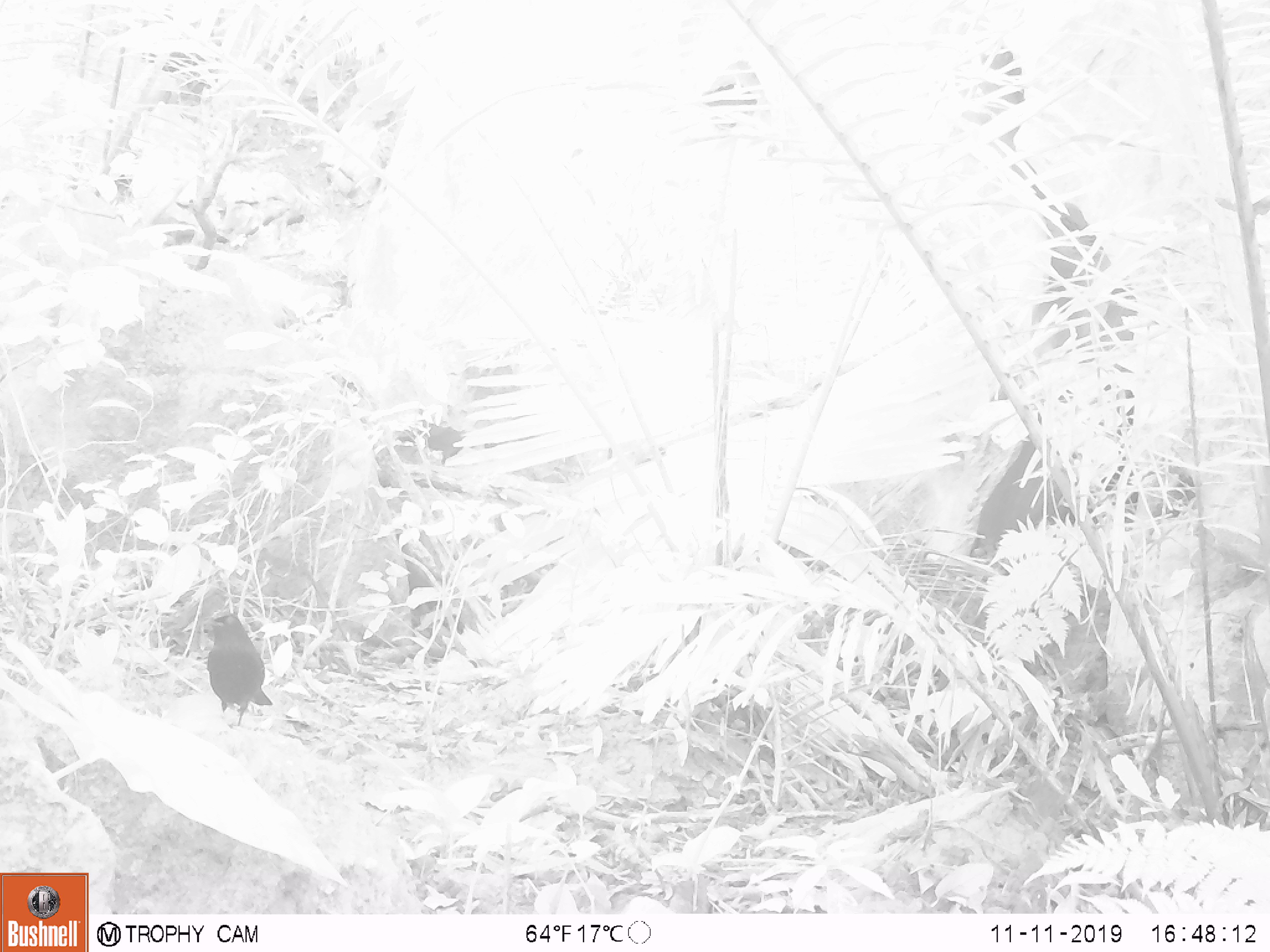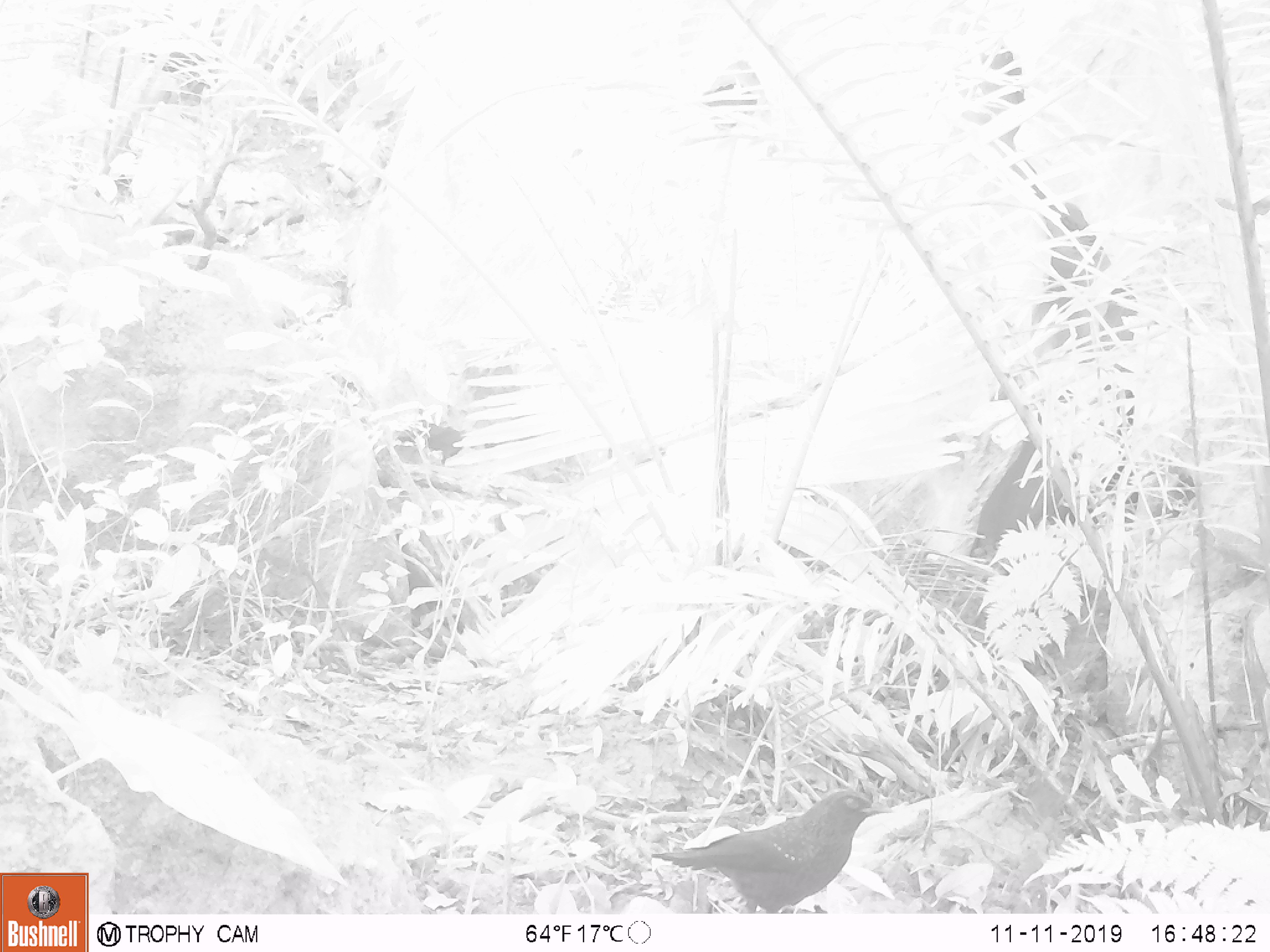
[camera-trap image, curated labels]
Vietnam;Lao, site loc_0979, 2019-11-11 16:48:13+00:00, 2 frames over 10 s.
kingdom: Animalia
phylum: Chordata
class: Aves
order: Passeriformes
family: Muscicapidae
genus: Myophonus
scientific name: Myophonus caeruleus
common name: blue whistling thrush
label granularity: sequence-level